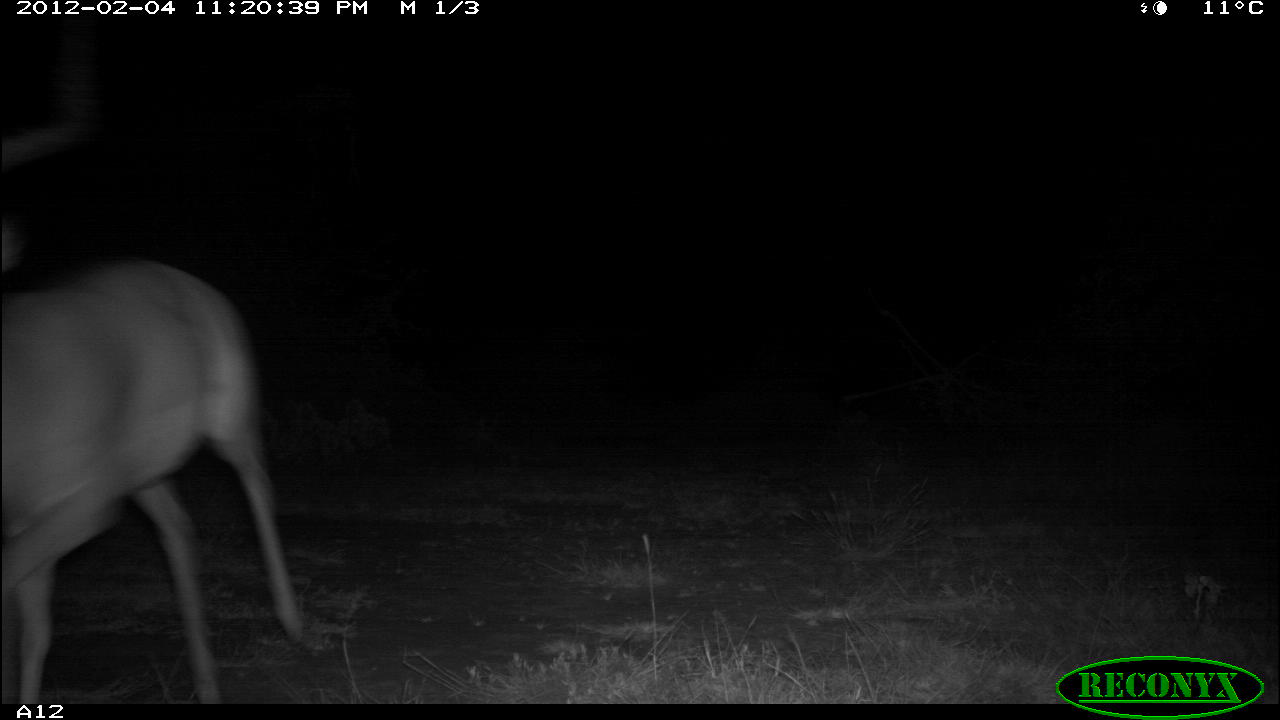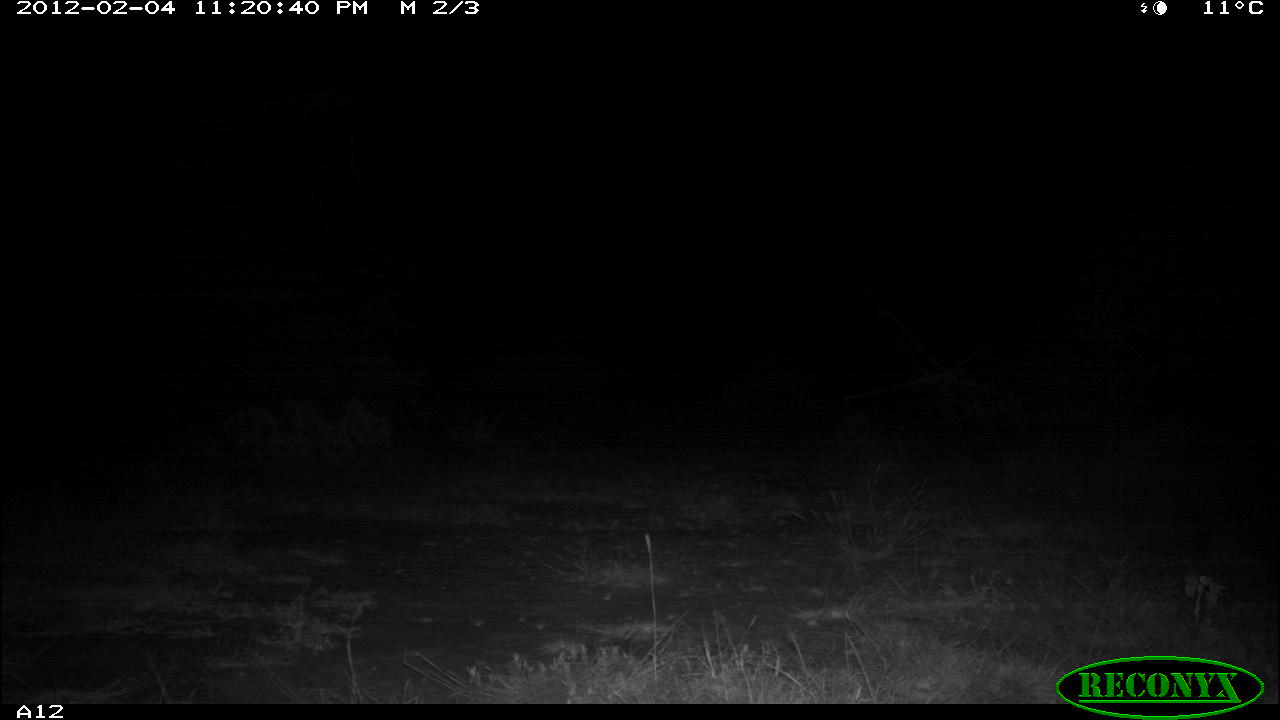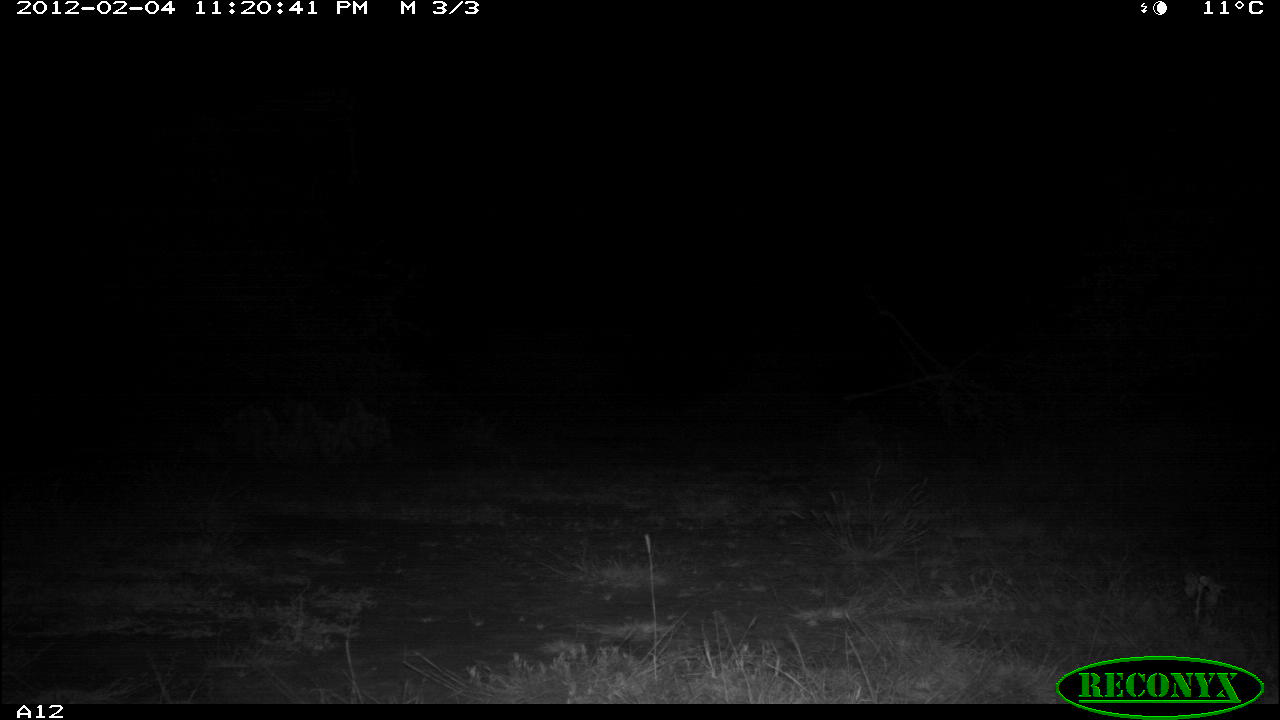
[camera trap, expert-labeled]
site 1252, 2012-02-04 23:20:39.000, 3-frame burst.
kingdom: Animalia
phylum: Chordata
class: Mammalia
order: Artiodactyla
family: Bovidae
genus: Aepyceros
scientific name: Aepyceros melampus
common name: impala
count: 1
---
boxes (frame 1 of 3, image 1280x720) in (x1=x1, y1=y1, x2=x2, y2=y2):
aepyceros melampus: (x1=0, y1=12, x2=315, y2=703)